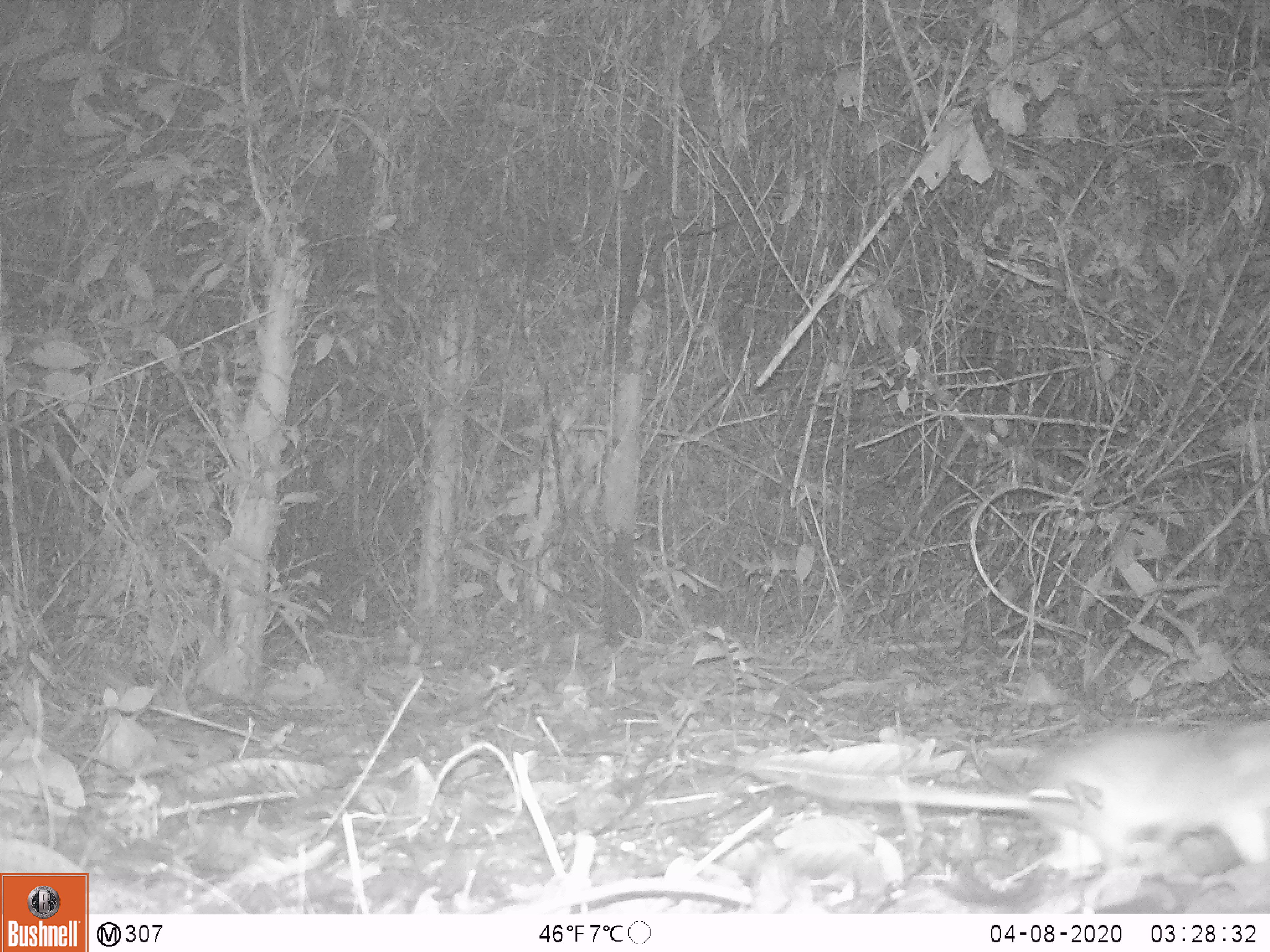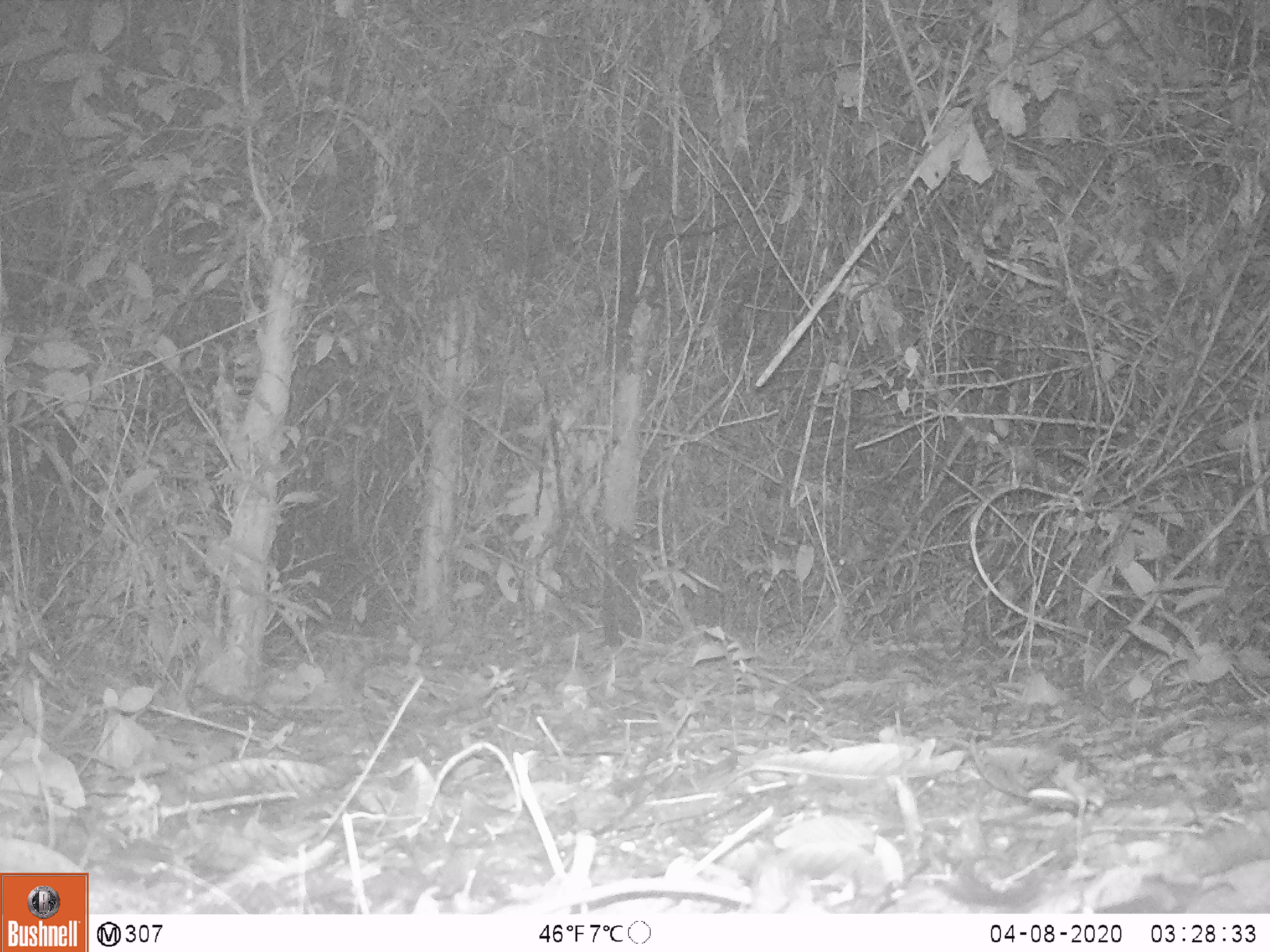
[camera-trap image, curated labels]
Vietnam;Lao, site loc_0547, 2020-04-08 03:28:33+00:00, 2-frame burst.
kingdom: Animalia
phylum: Chordata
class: Mammalia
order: Rodentia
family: Muridae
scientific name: Muridae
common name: old-world mice and rats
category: unidentified murid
Unidentified murid (old-world mice and rats) (Muridae). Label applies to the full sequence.